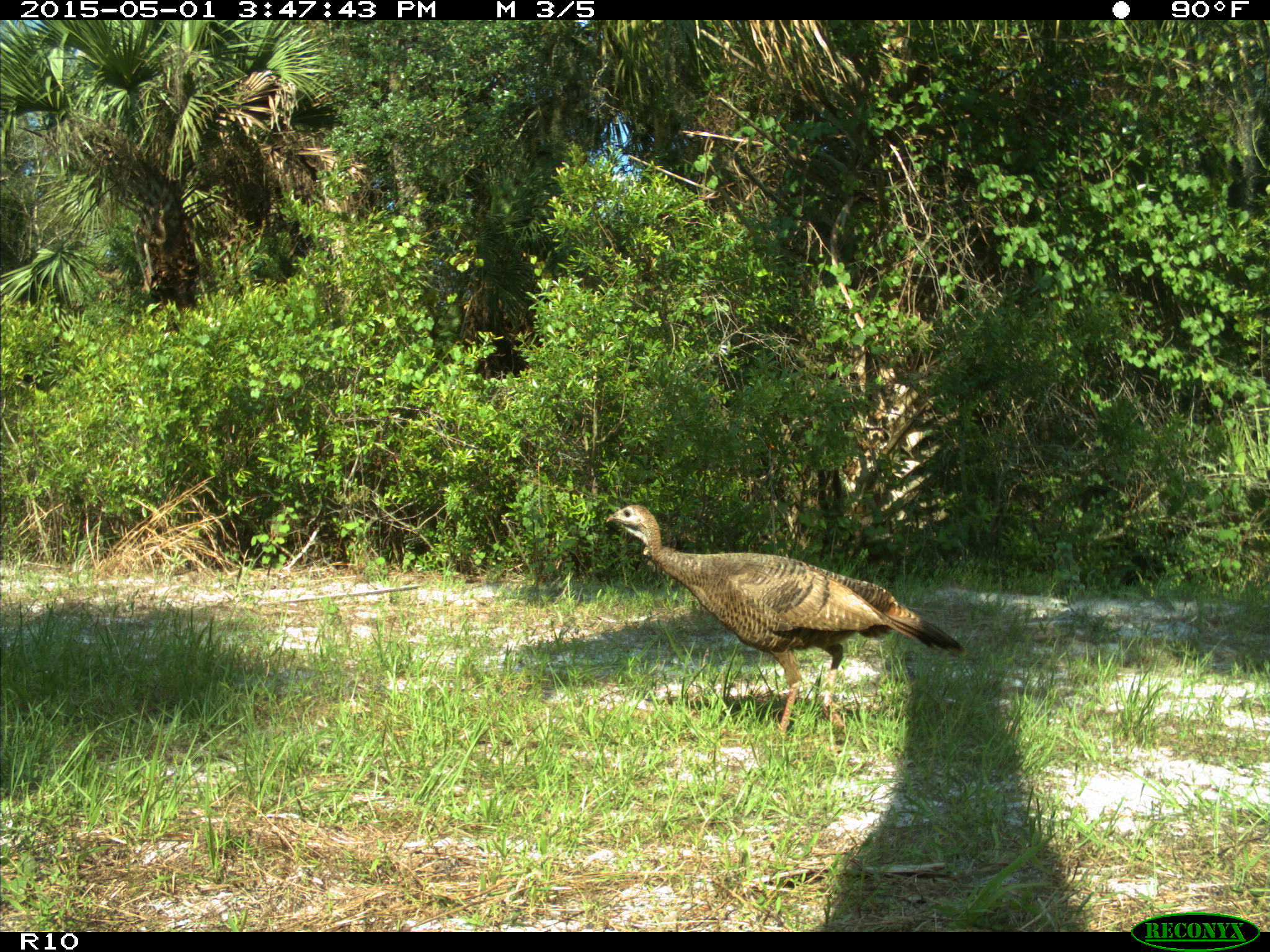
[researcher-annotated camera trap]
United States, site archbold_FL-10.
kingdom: Animalia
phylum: Chordata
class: Aves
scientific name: Aves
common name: birds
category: unidentified bird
Unidentified bird (birds) (Aves).